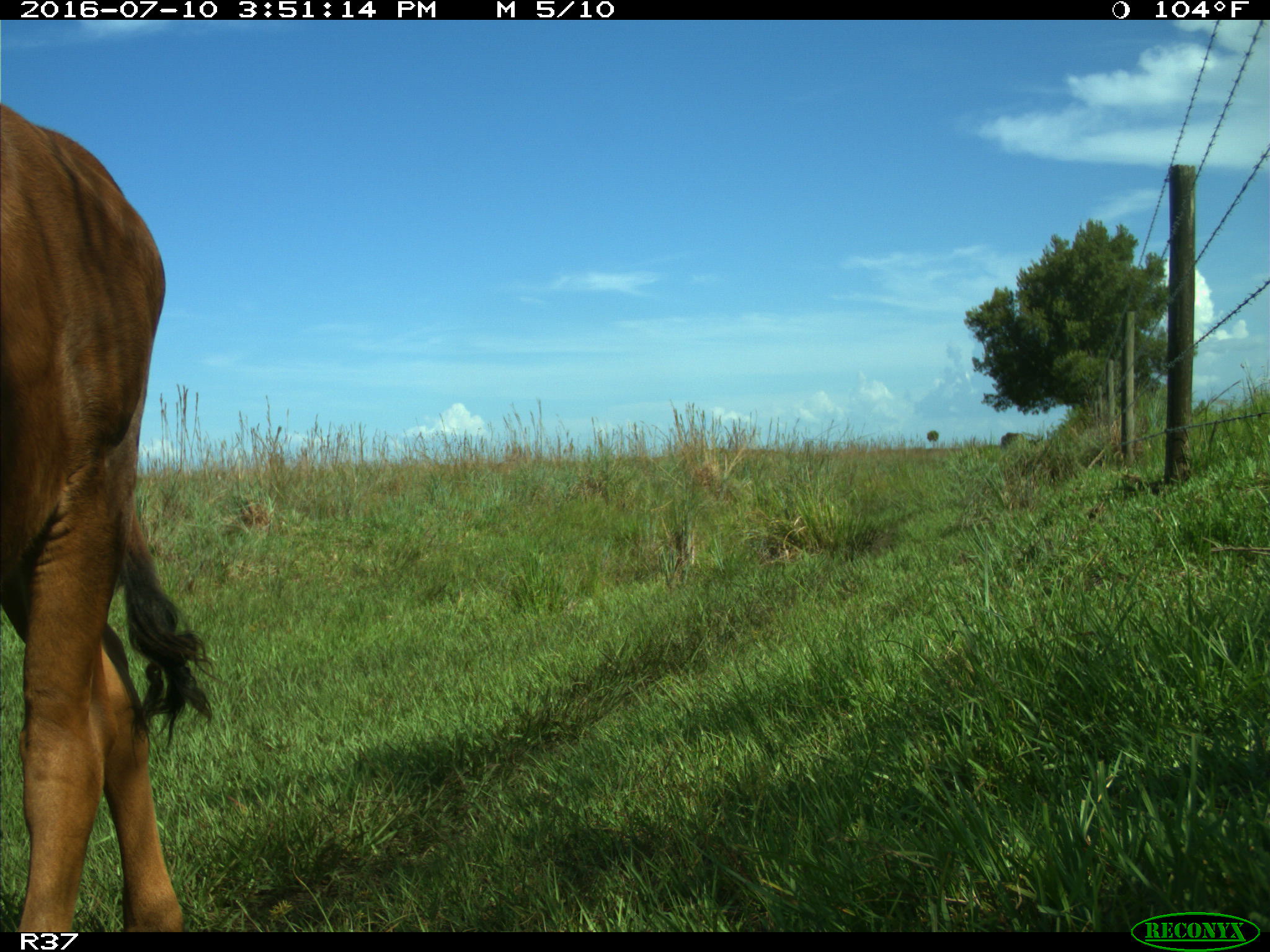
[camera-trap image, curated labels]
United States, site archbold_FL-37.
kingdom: Animalia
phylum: Chordata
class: Mammalia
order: Artiodactyla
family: Bovidae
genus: Bos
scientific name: Bos taurus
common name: domestic cow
Bos taurus (domestic cow).